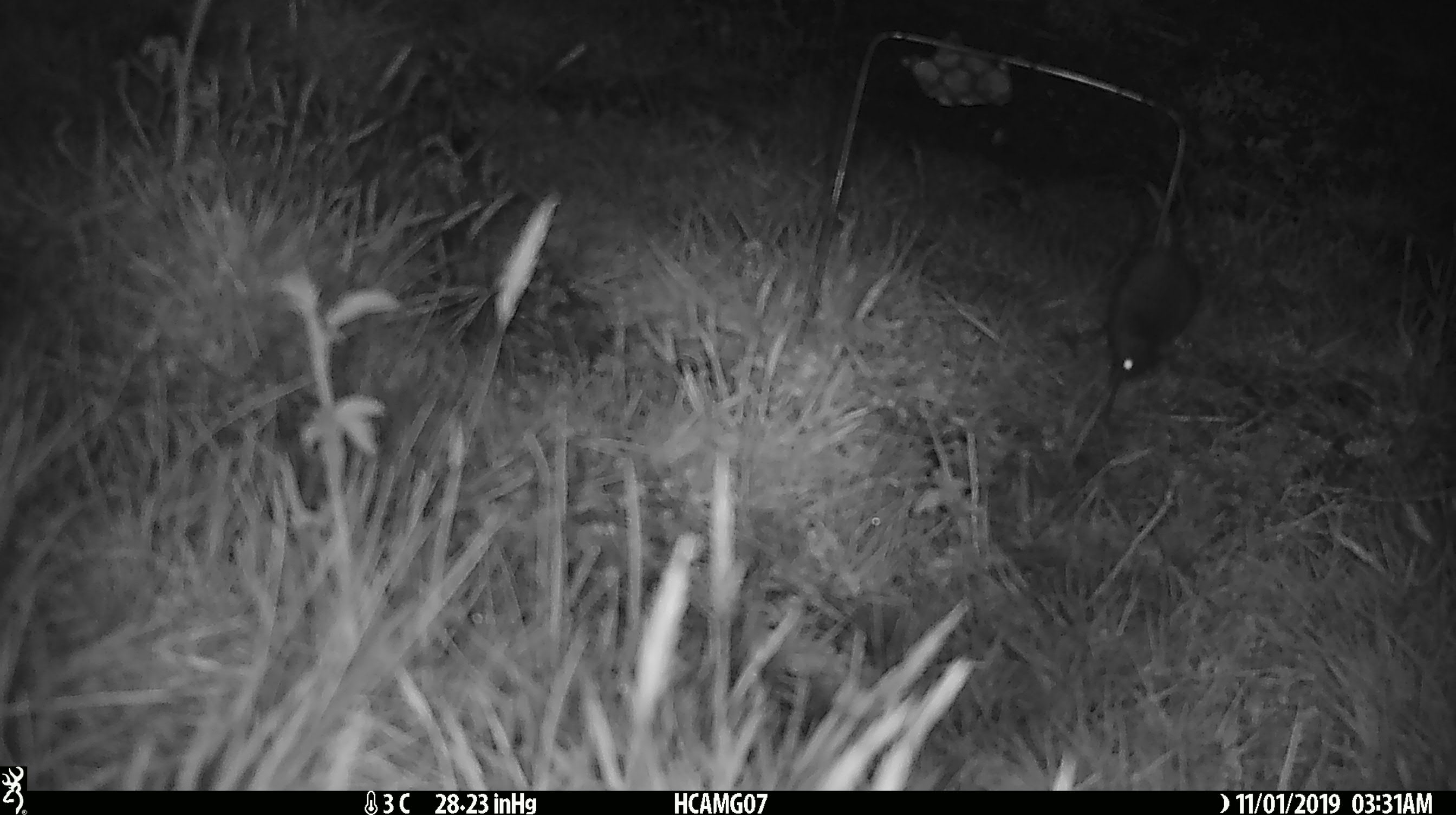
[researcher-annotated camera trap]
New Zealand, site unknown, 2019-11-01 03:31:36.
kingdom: Animalia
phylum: Chordata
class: Mammalia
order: Rodentia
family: Muridae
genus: Mus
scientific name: Mus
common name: mouse